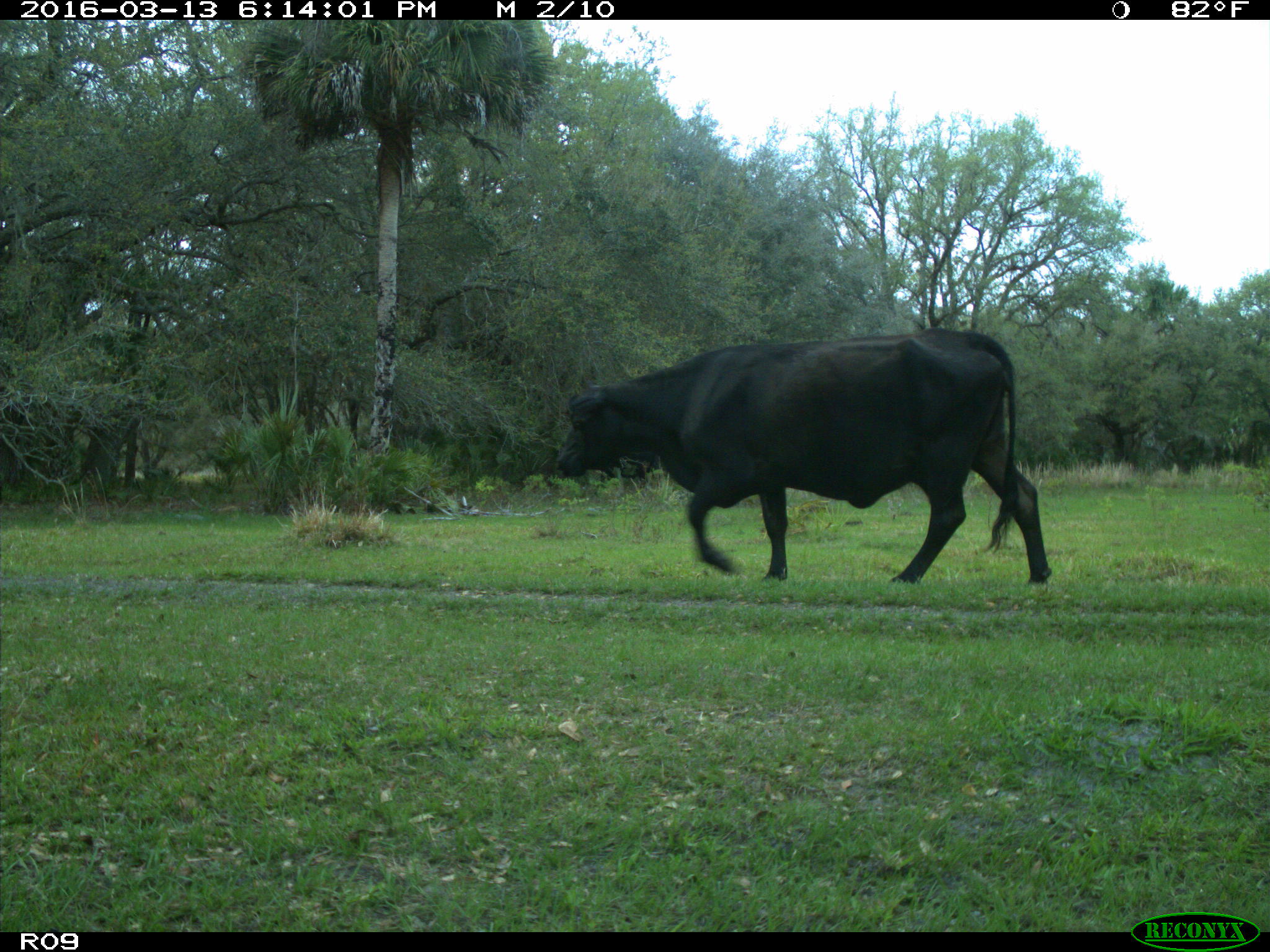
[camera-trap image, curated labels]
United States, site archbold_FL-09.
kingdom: Animalia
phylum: Chordata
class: Mammalia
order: Artiodactyla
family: Bovidae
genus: Bos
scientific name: Bos taurus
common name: domestic cow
Bos taurus (domestic cow).